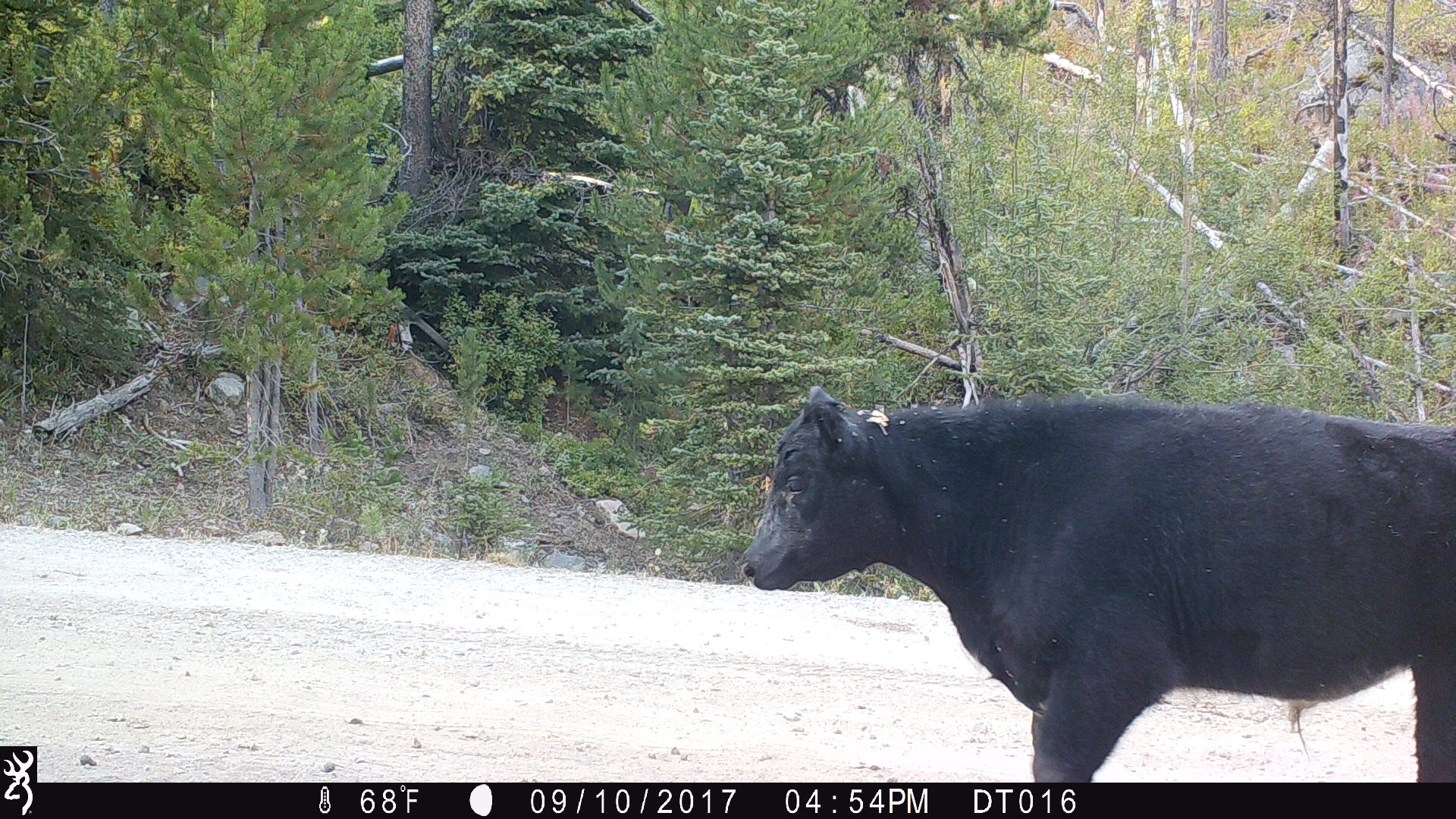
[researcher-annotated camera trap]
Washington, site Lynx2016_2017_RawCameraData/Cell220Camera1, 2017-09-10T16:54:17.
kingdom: Animalia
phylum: Chordata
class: Mammalia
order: Artiodactyla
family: Bovidae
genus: Bos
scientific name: Bos taurus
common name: domestic cattle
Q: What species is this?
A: Domestic cattle (Bos taurus).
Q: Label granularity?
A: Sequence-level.